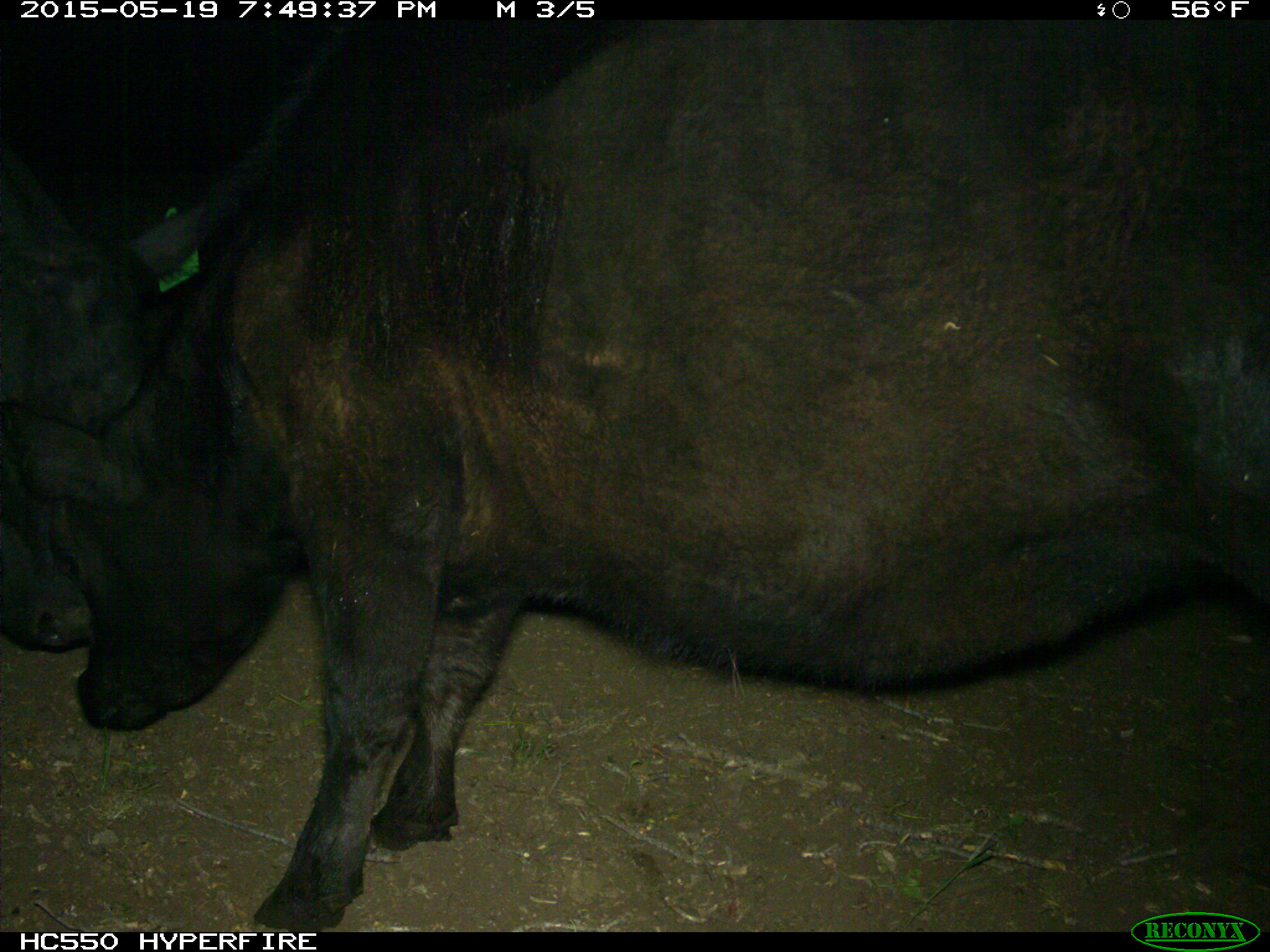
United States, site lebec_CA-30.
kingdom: Animalia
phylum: Chordata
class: Mammalia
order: Artiodactyla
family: Bovidae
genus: Bos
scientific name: Bos taurus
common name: domestic cow